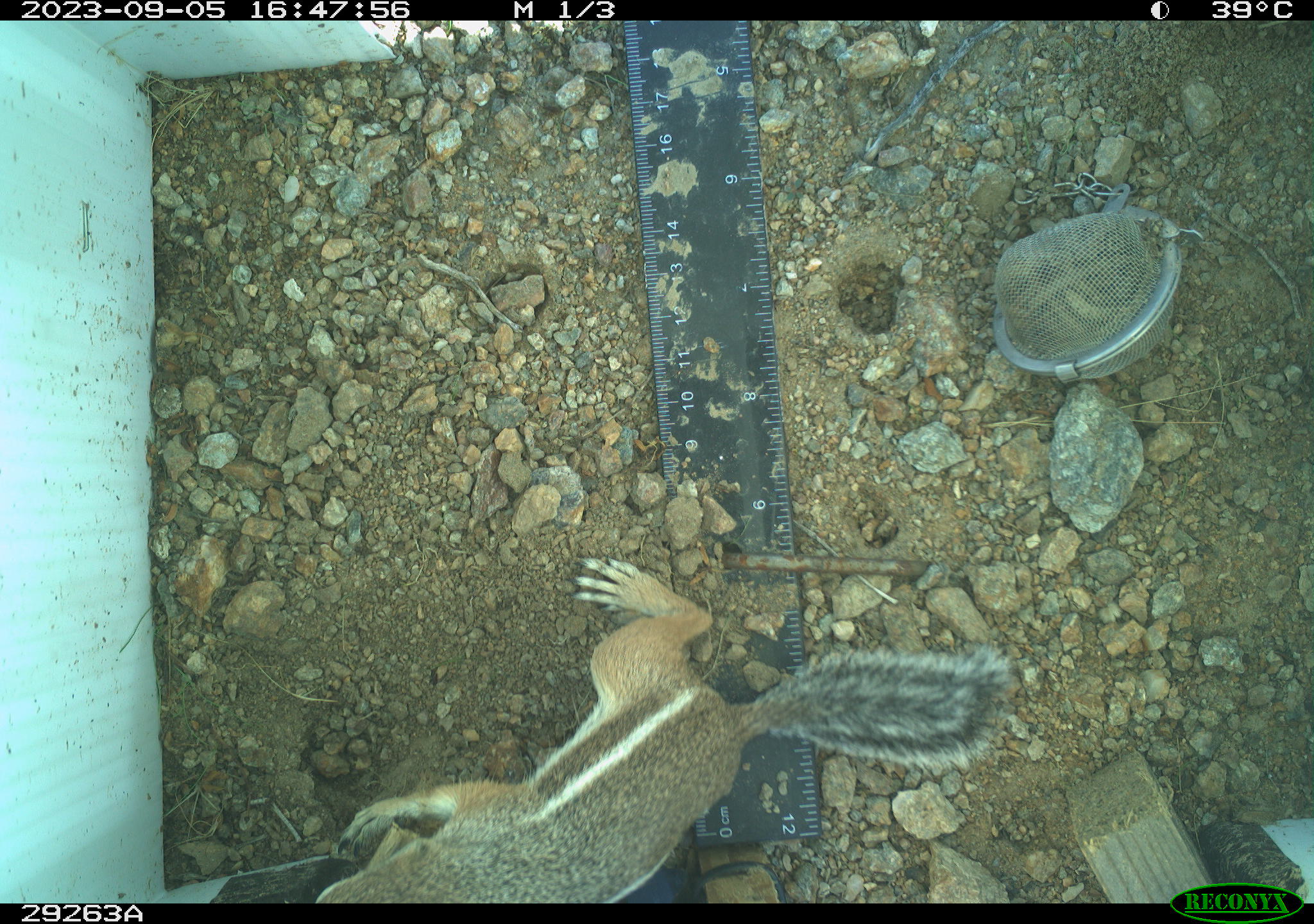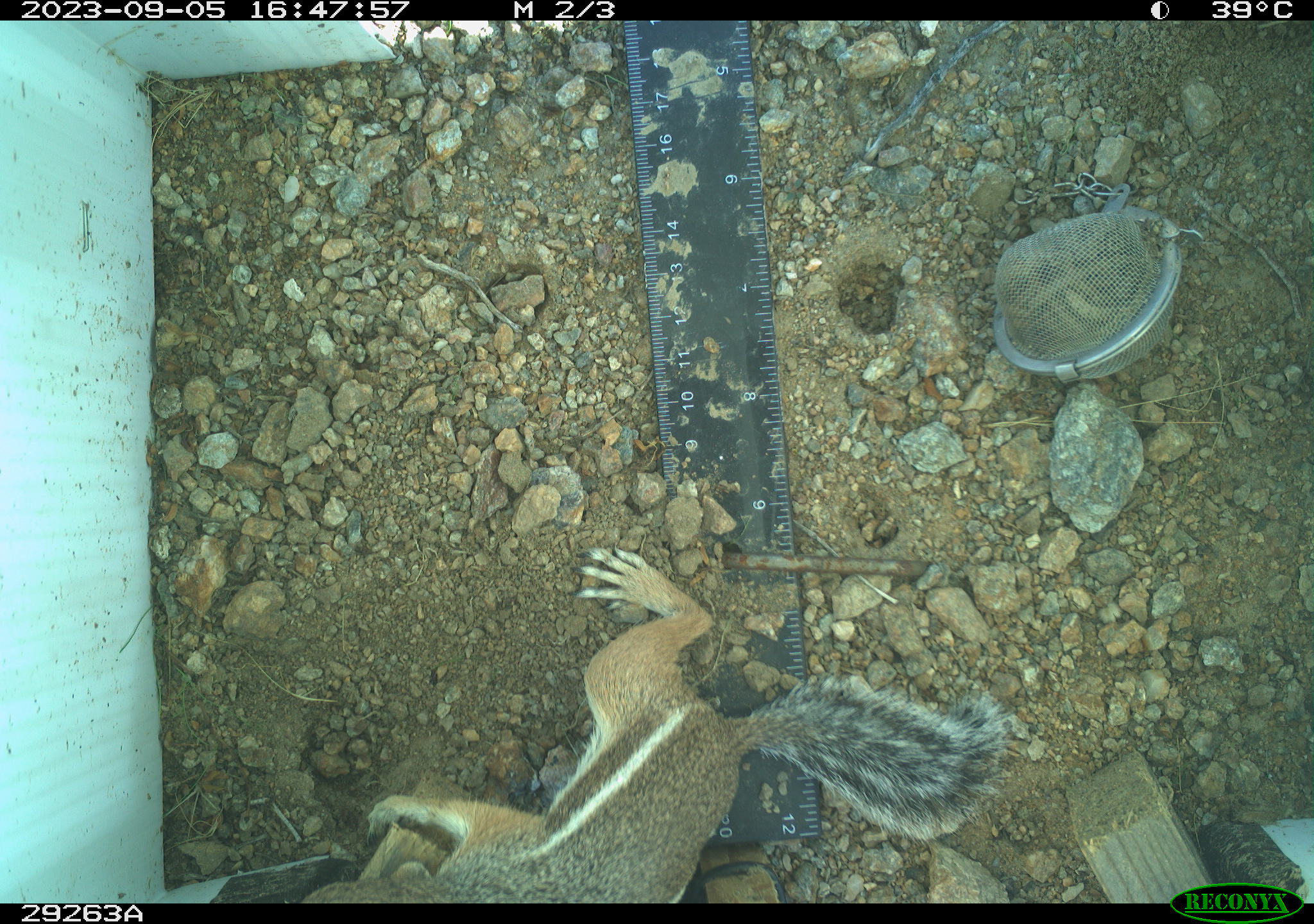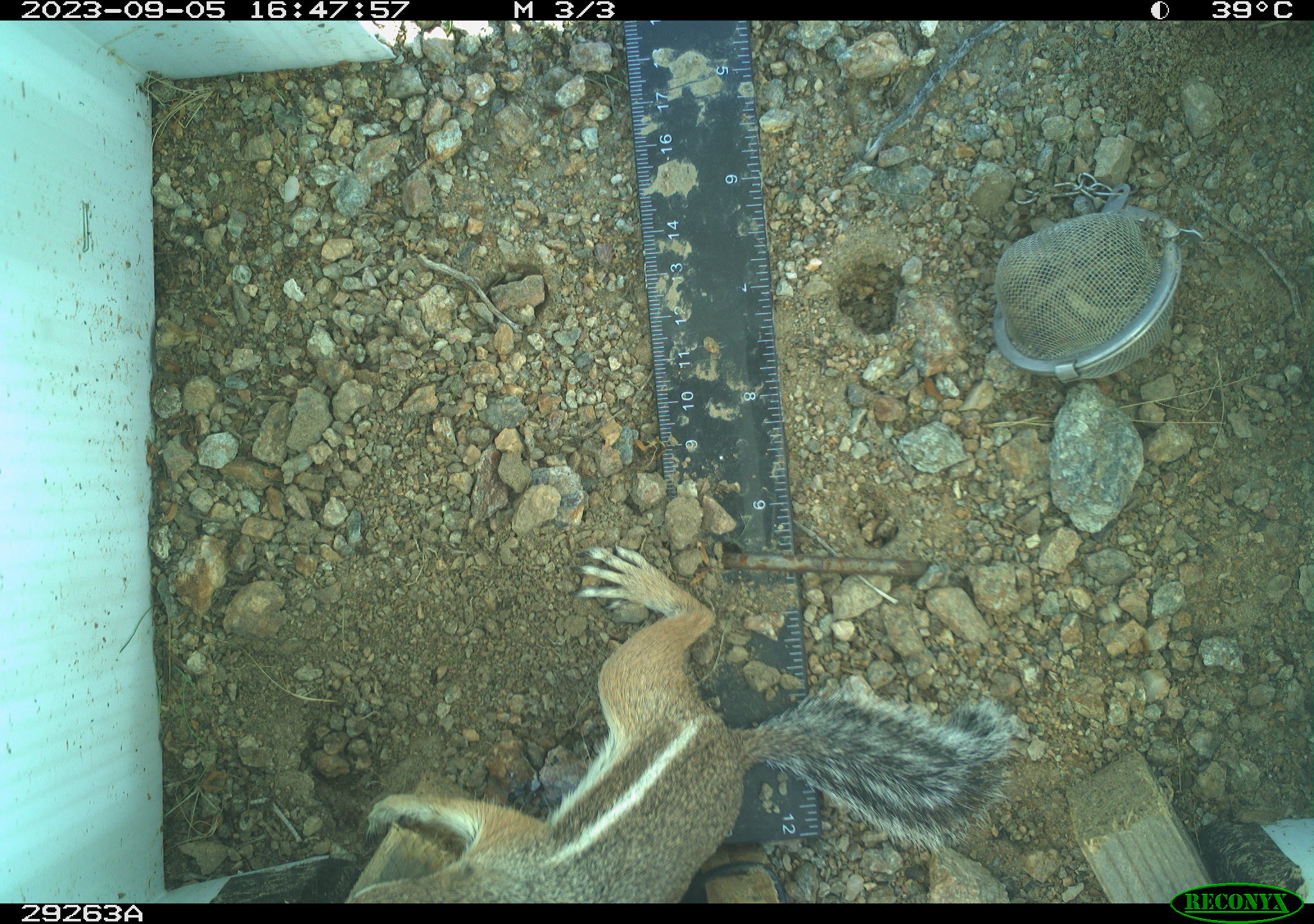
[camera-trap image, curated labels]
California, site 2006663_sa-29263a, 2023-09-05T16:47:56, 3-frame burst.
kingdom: Animalia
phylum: Chordata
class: Mammalia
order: Rodentia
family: Sciuridae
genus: Ammospermophilus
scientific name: Ammospermophilus leucurus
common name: white-tailed antelope squirrel